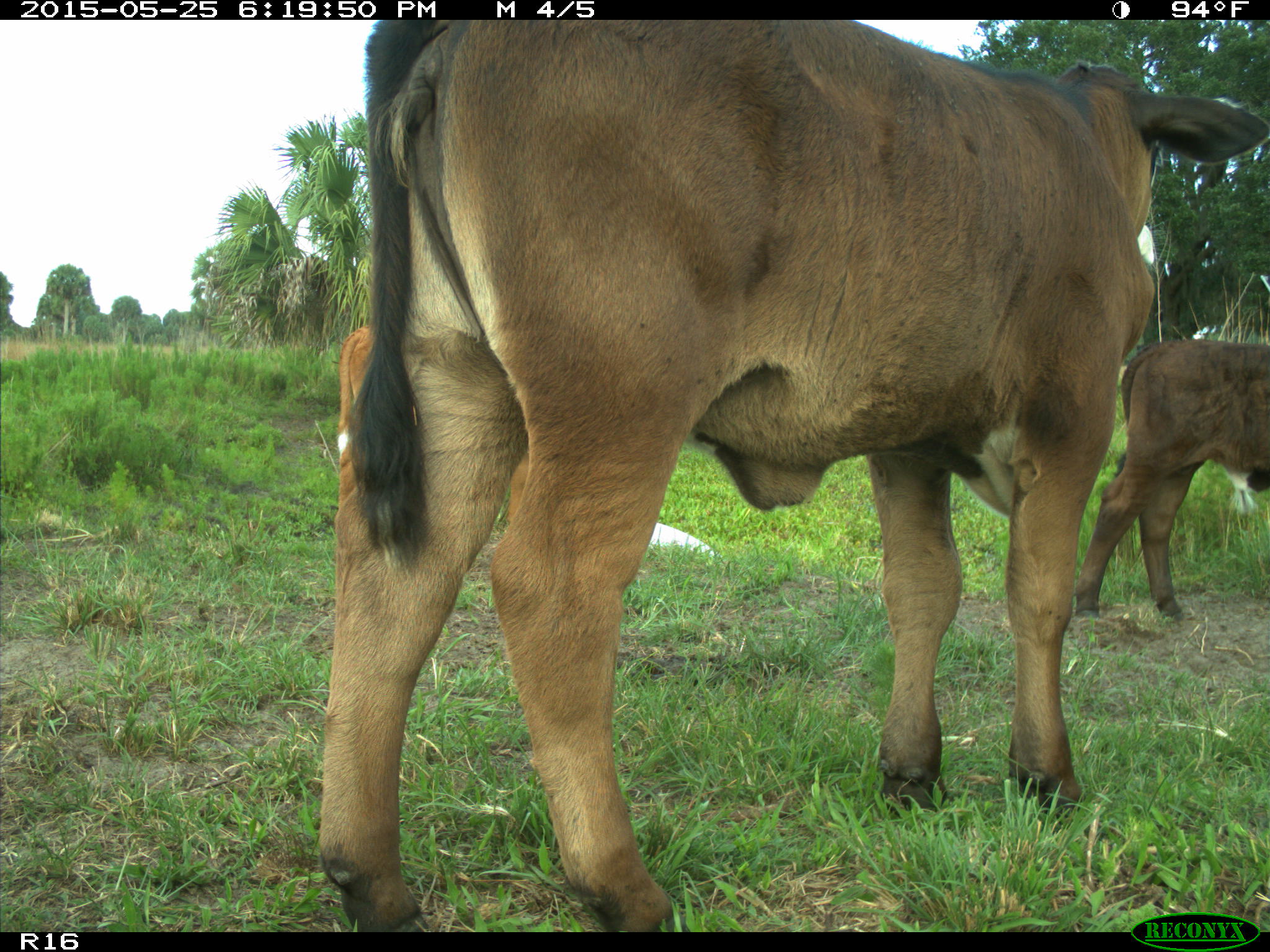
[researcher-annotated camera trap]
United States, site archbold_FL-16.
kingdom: Animalia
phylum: Chordata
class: Mammalia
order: Artiodactyla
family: Bovidae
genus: Bos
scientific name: Bos taurus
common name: domestic cow